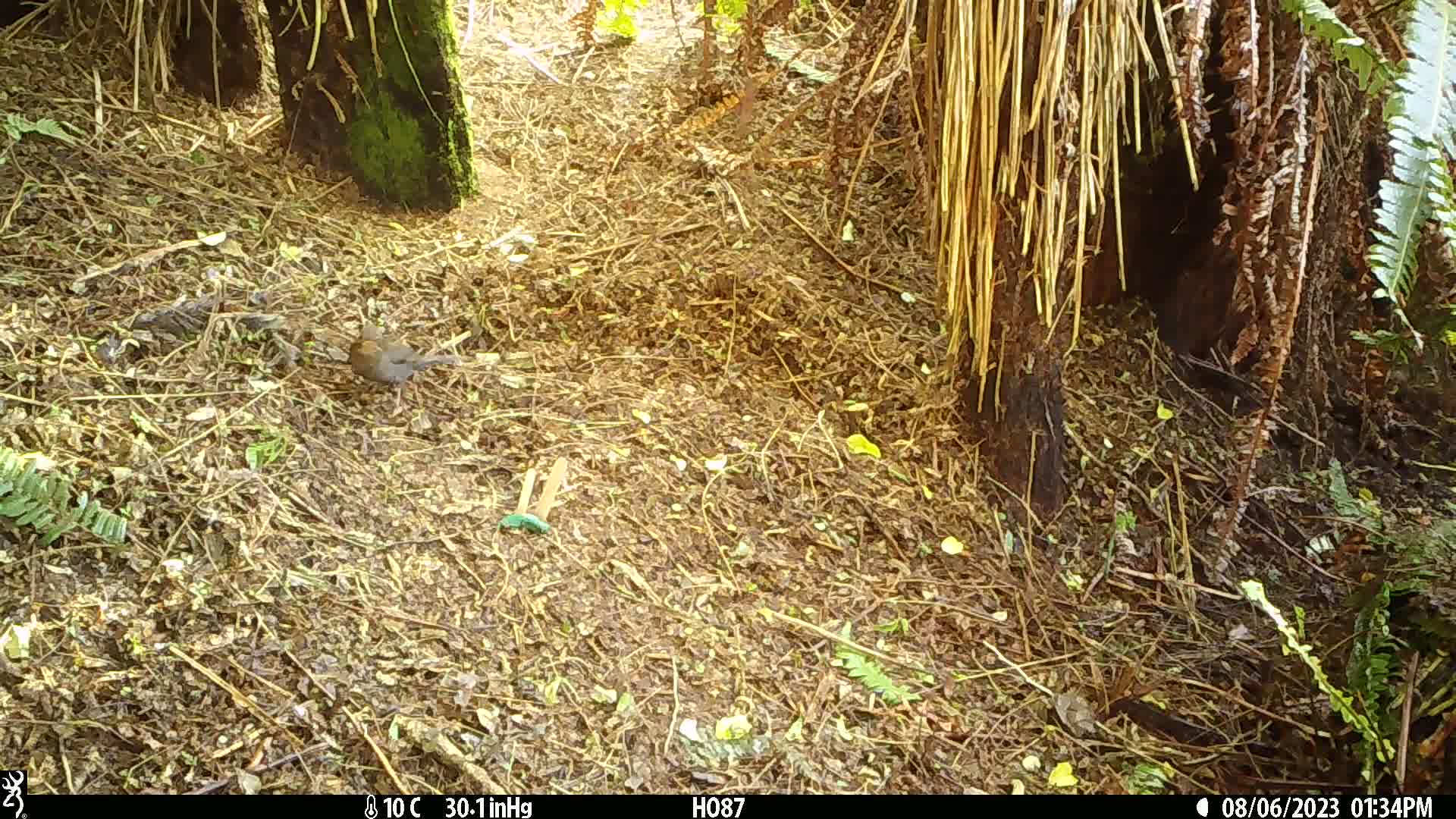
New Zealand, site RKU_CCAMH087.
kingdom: Animalia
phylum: Chordata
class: Aves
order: Passeriformes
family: Turdidae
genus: Turdus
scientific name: Turdus merula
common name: eurasian blackbird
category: blackbird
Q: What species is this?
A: Blackbird (eurasian blackbird) (Turdus merula).